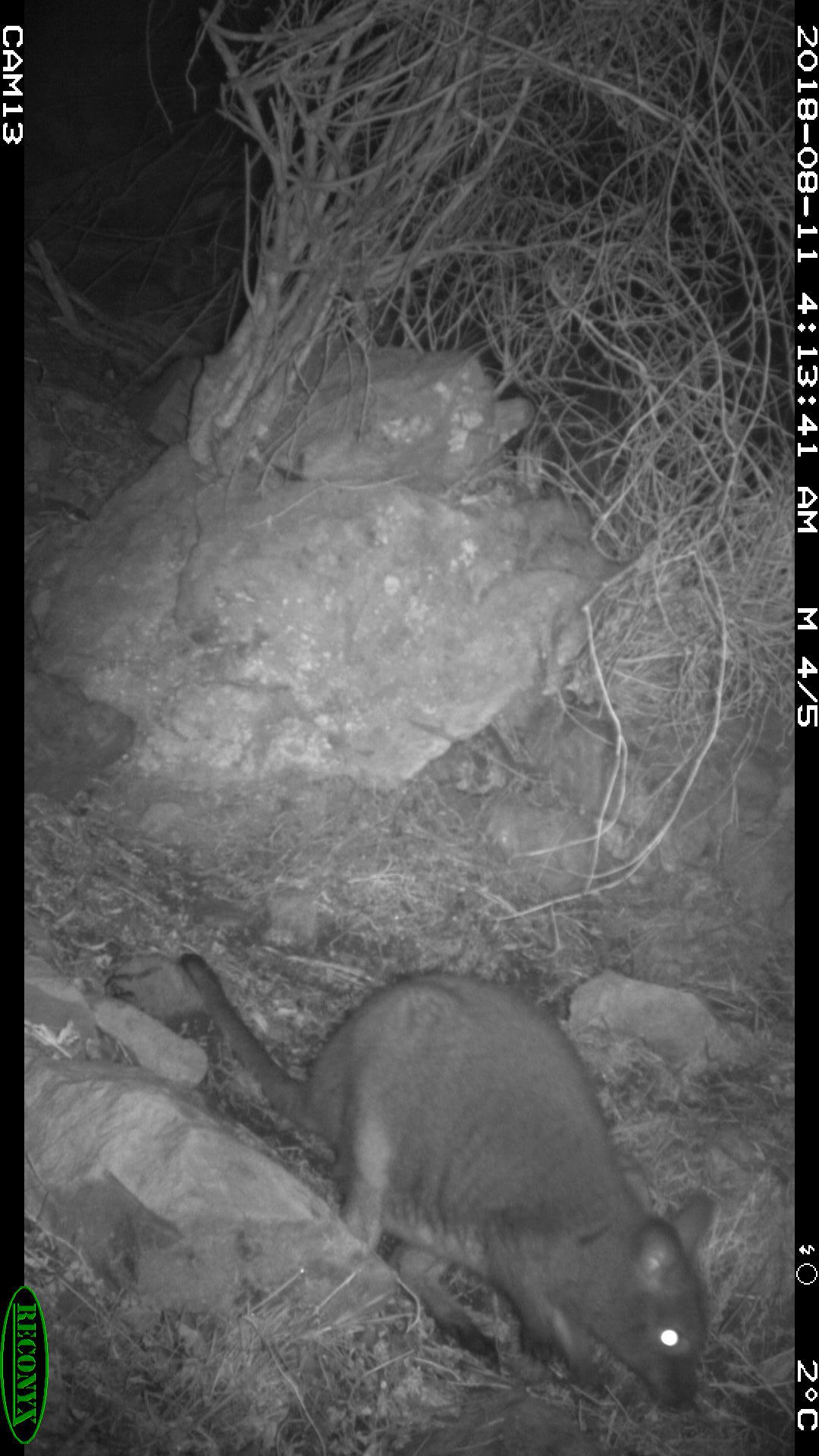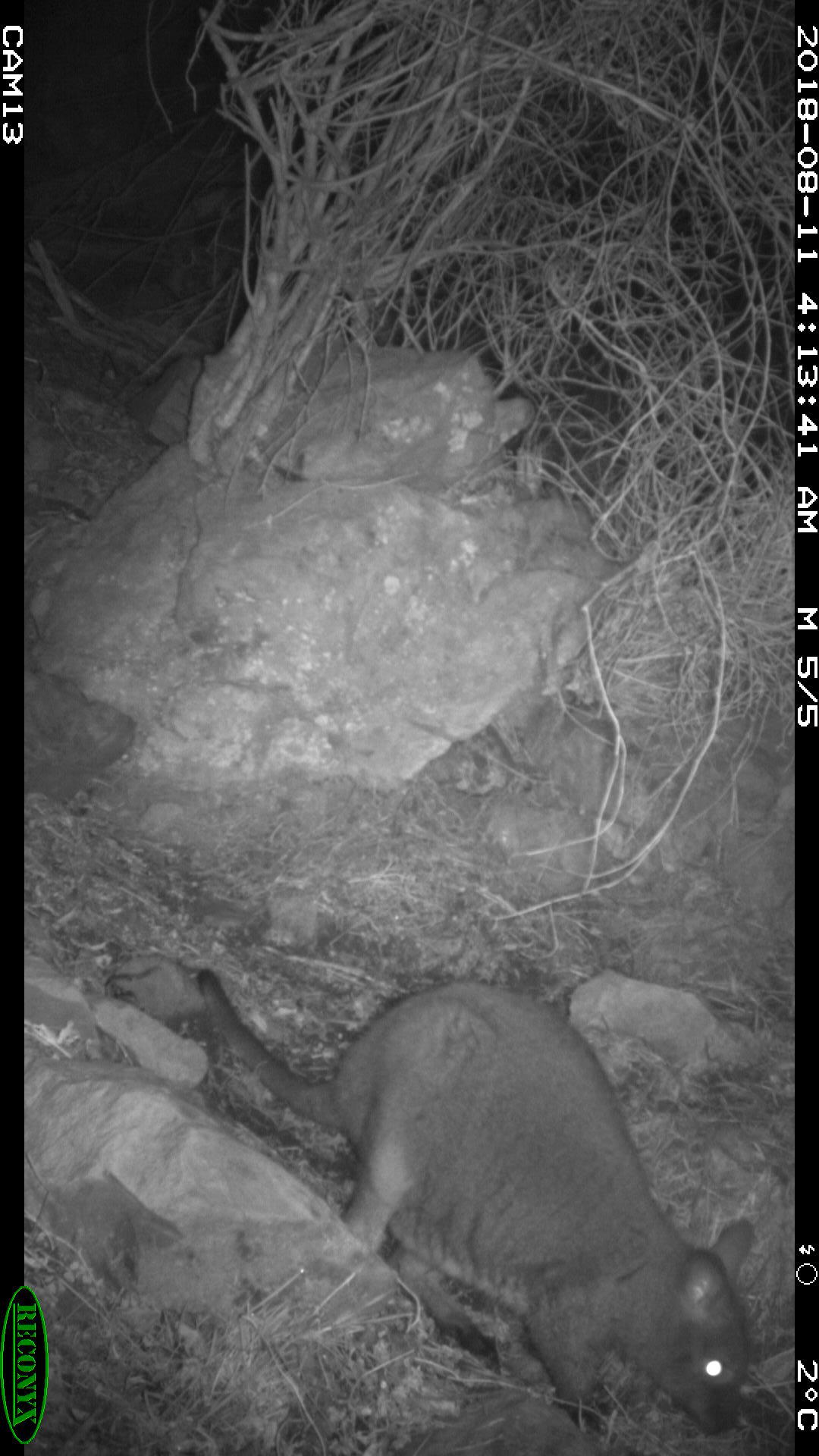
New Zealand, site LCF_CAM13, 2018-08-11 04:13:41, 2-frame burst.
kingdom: Animalia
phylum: Chordata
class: Mammalia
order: Diprotodontia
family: Macropodidae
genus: Notamacropus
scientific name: Notamacropus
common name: wallaby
Wallaby (Notamacropus).